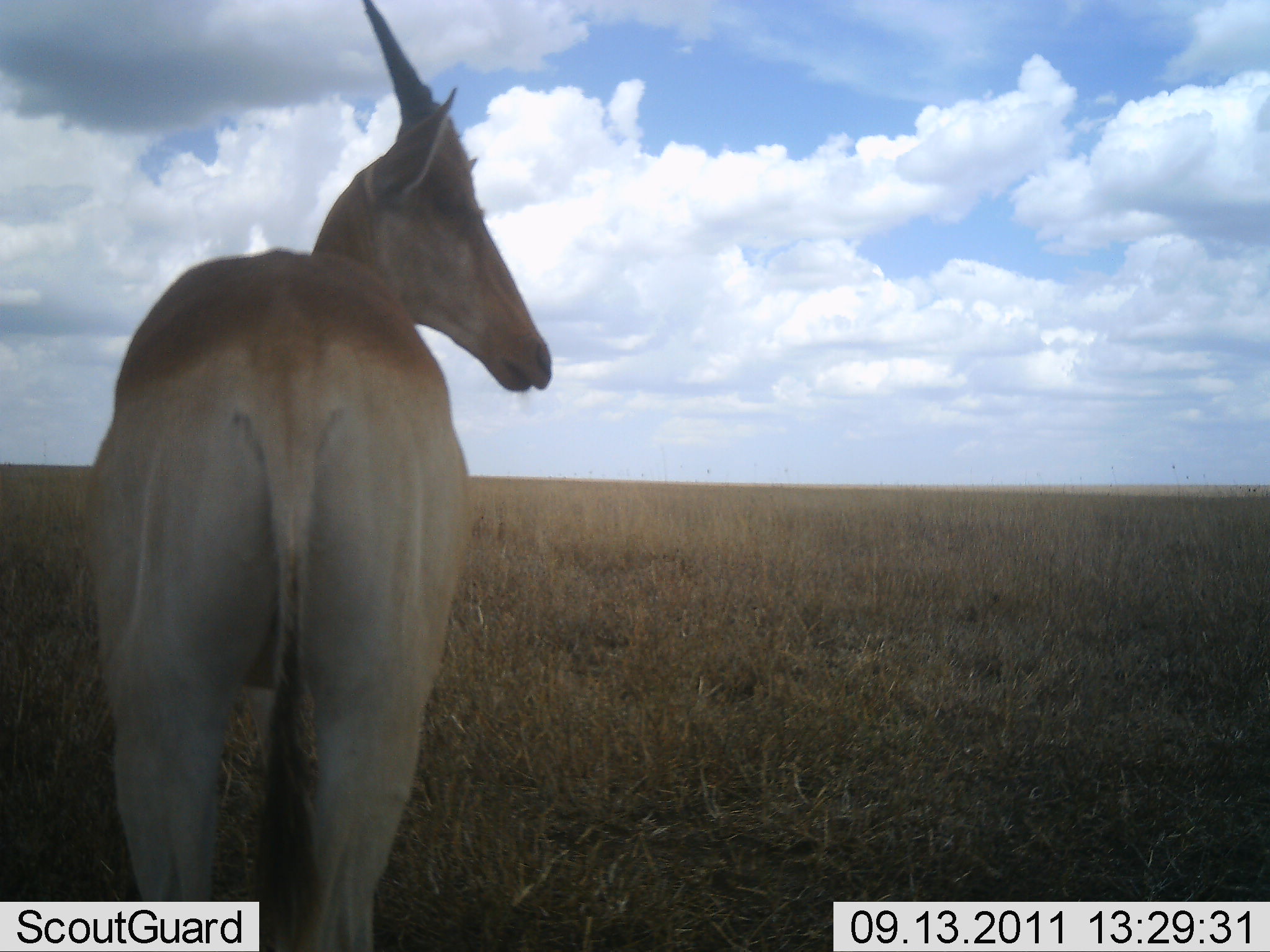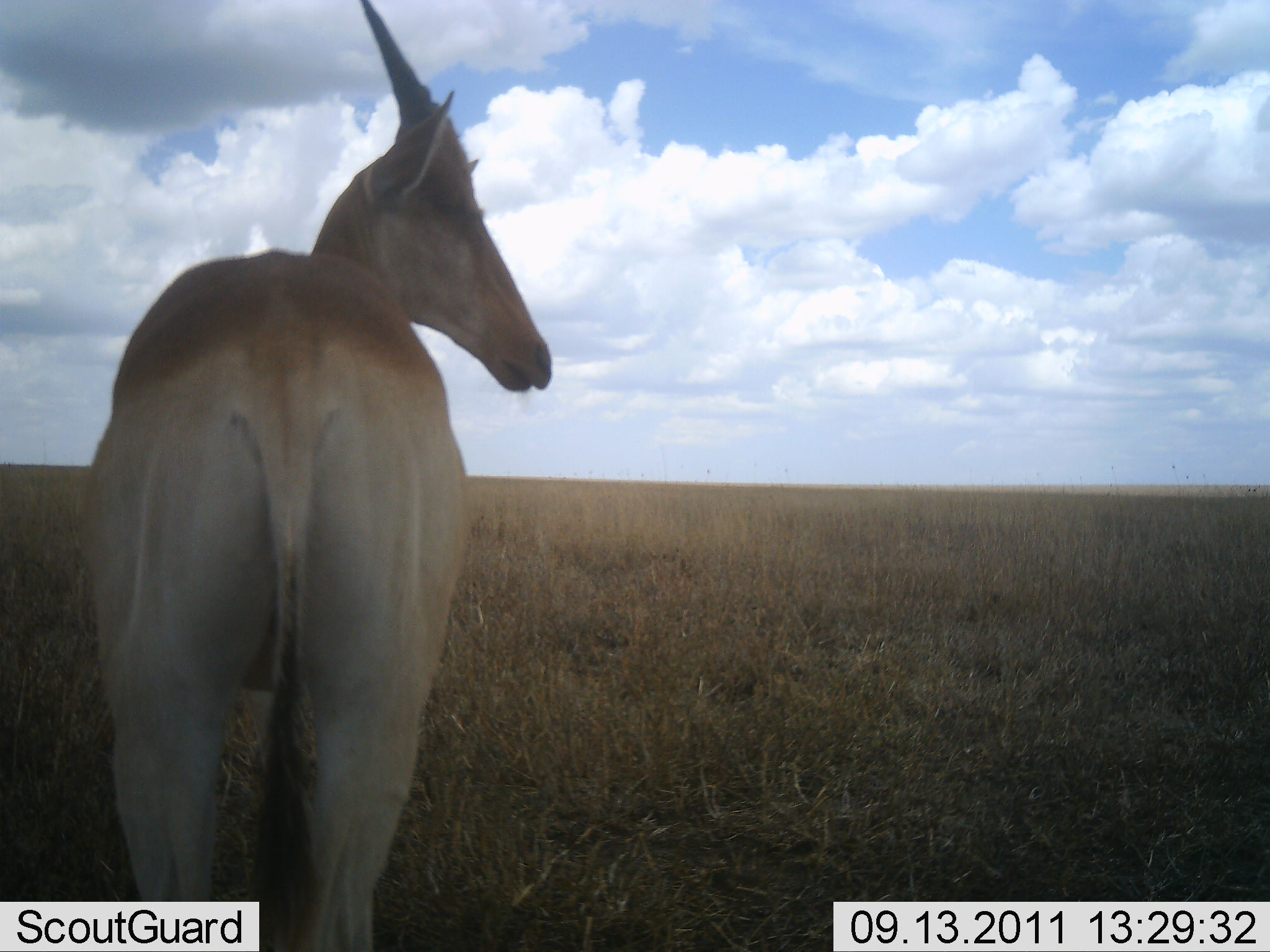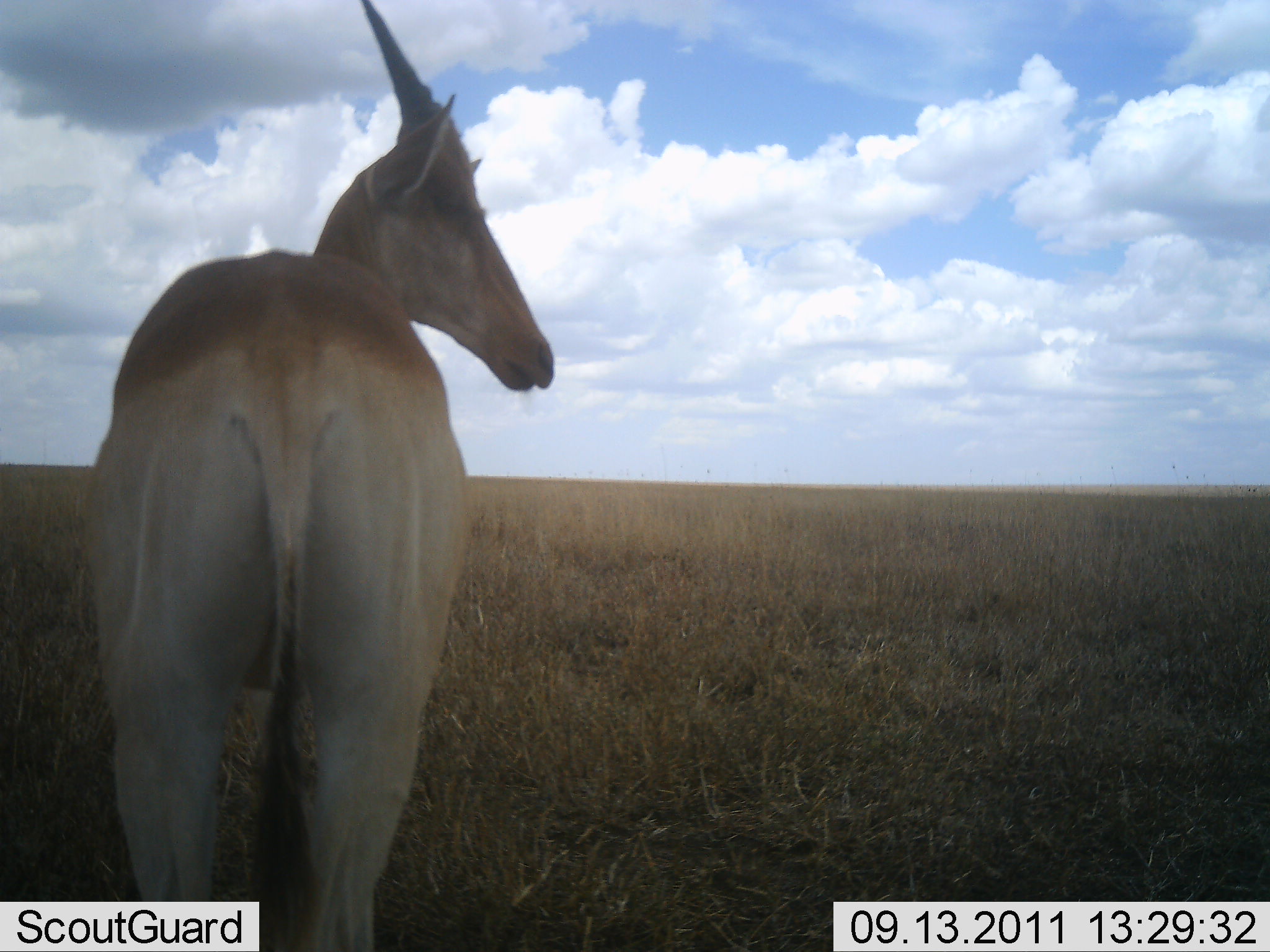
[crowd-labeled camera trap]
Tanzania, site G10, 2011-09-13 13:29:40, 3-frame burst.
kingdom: Animalia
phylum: Chordata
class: Mammalia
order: Artiodactyla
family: Bovidae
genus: Alcelaphus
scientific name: Alcelaphus buselaphus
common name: hartebeest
Hartebeest (Alcelaphus buselaphus), count 1. Behavior (volunteer vote fractions): standing 100%, resting 0%, moving 0%, interacting 0%. Young present (vote fraction): 0%. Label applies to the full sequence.